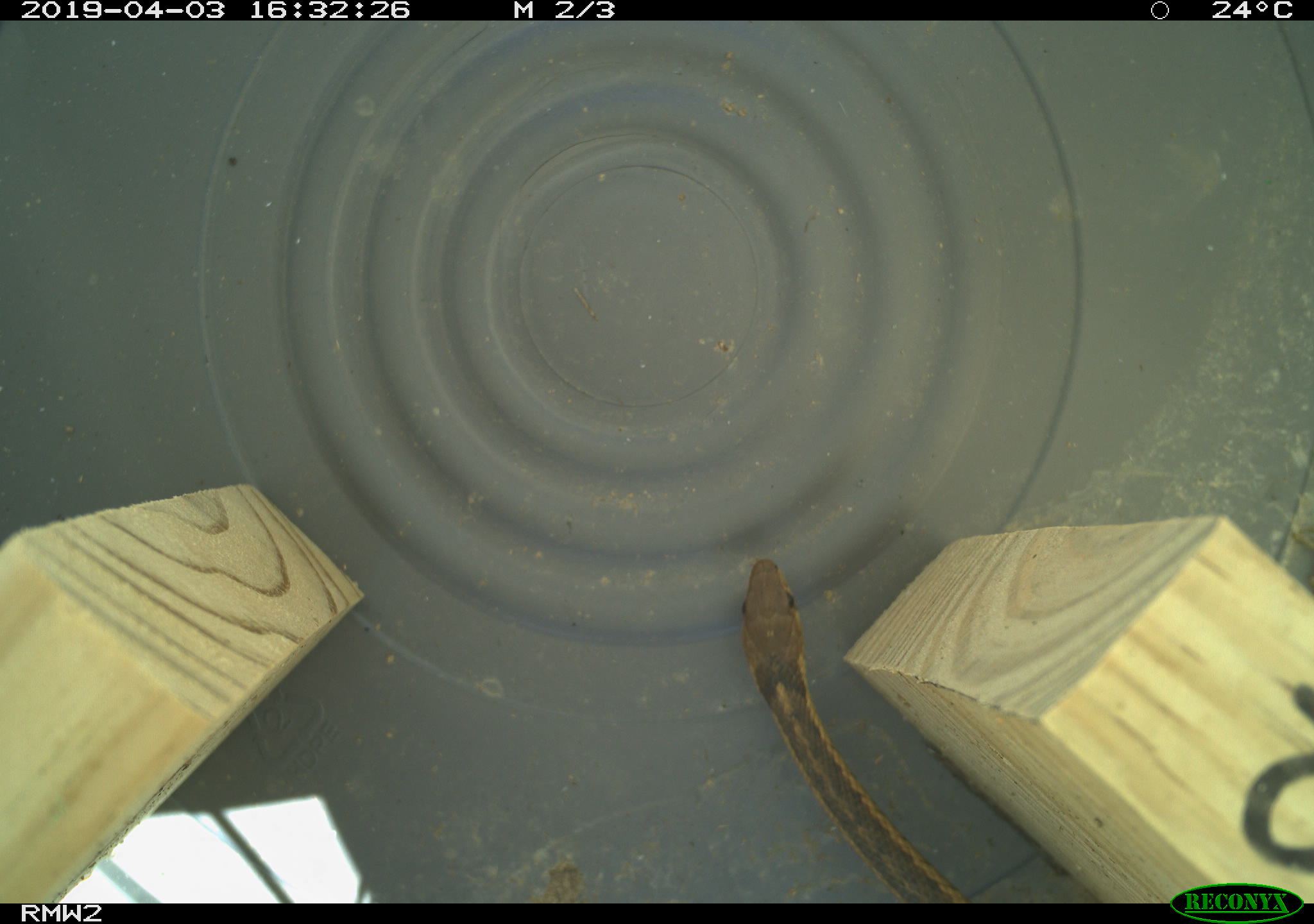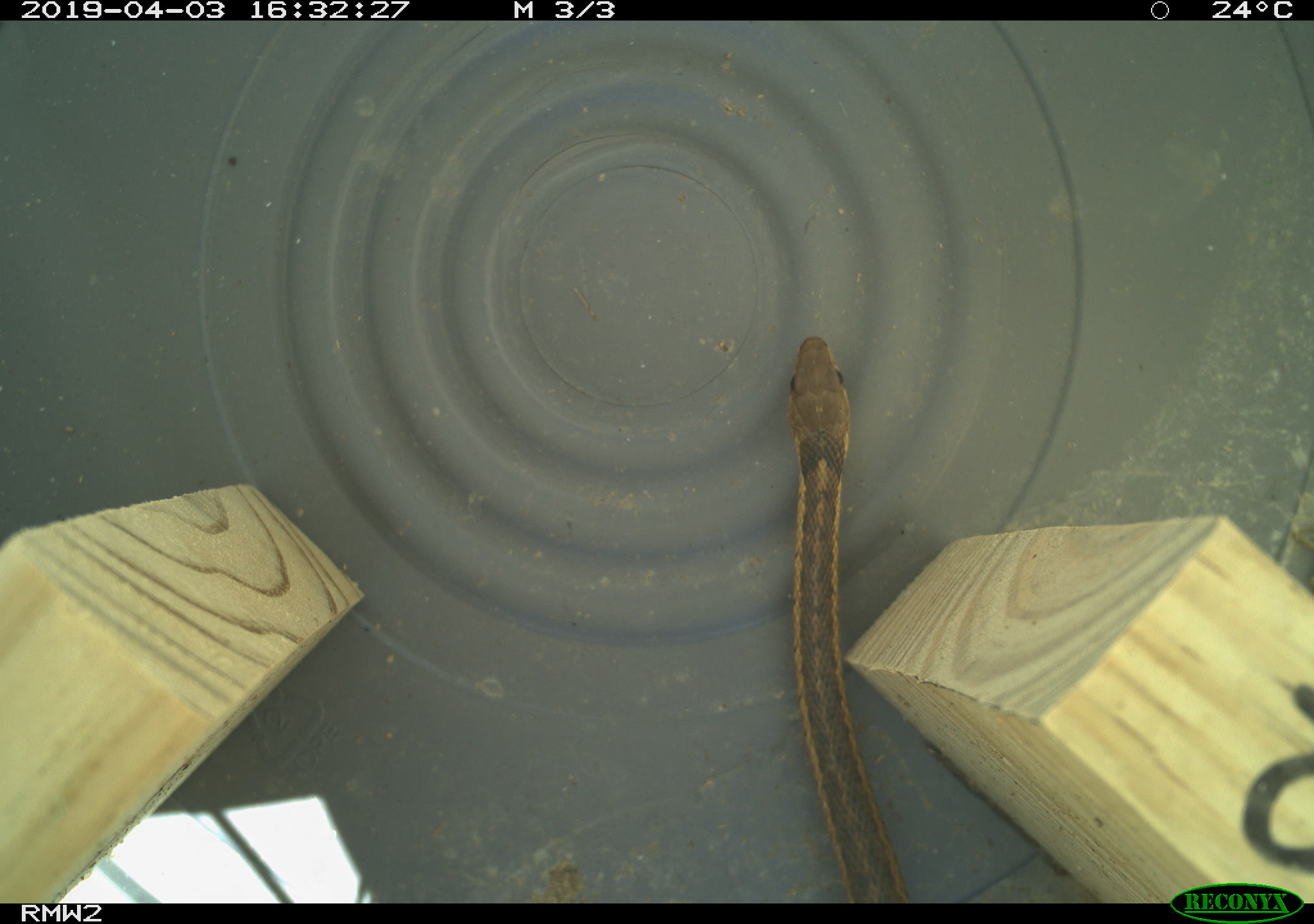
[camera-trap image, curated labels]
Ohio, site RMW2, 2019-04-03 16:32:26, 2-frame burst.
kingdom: Animalia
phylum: Chordata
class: Reptilia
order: Squamata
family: Colubridae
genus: Thamnophis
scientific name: Thamnophis sirtalis sirtalis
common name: eastern gartersnake